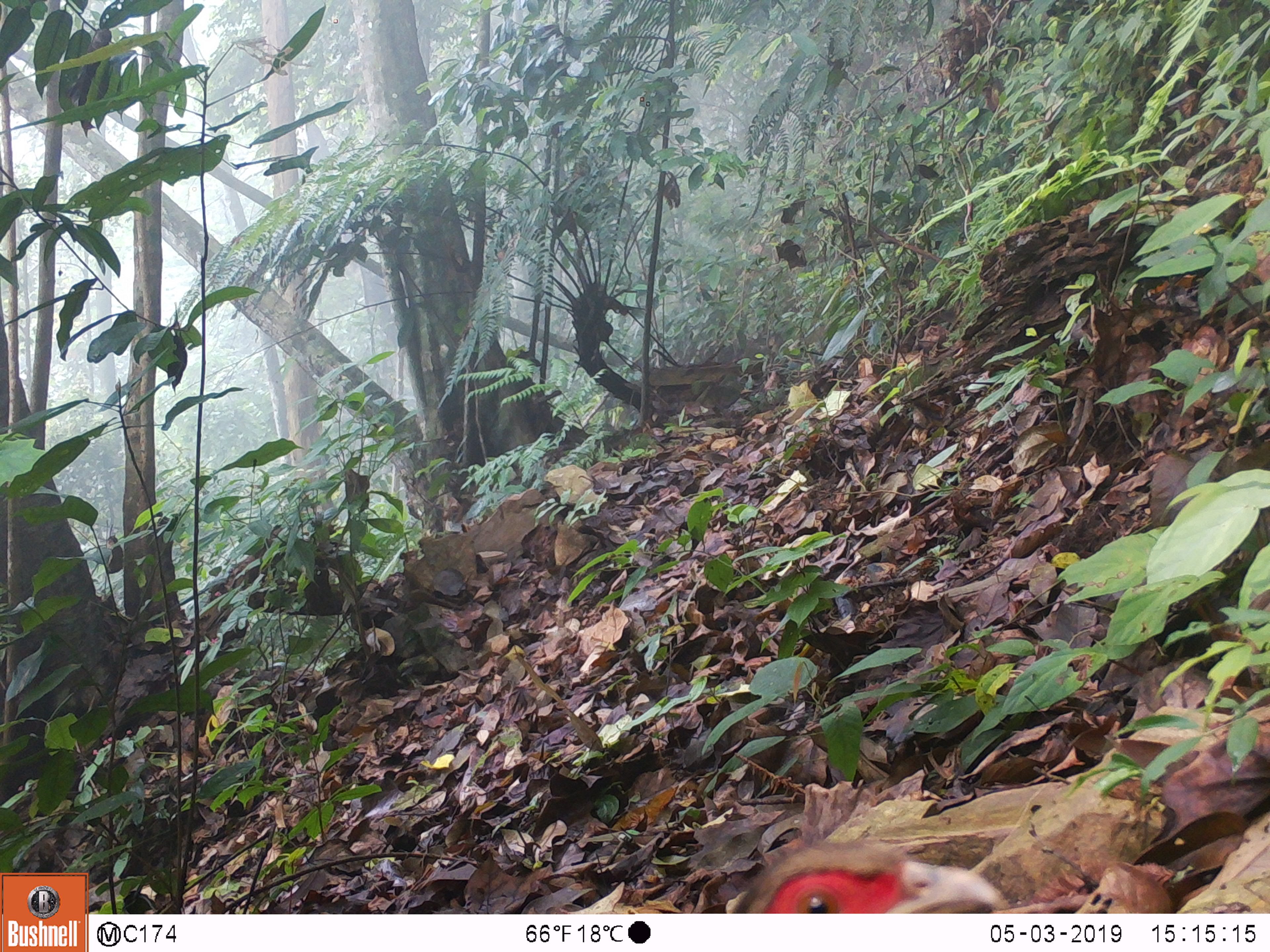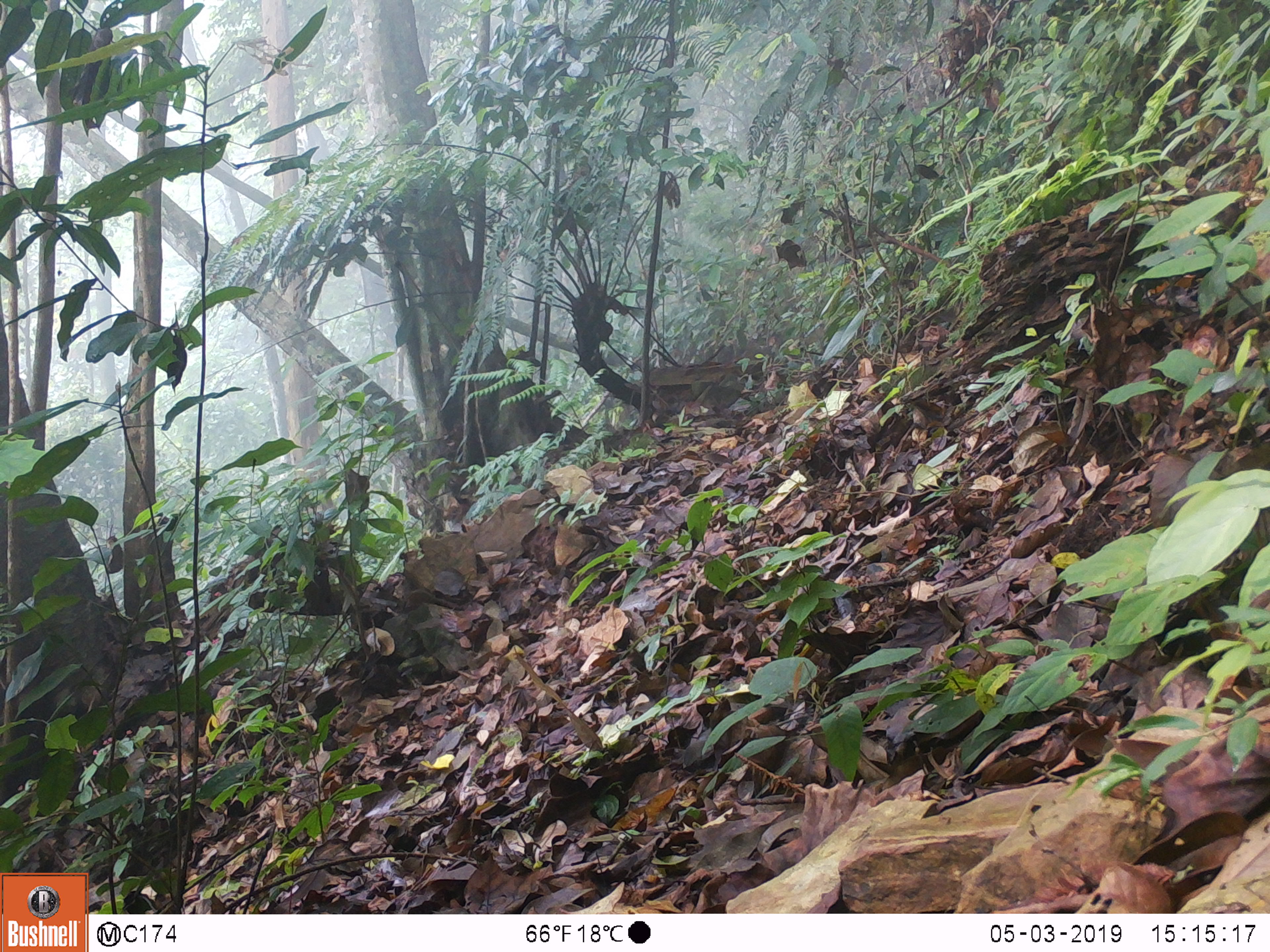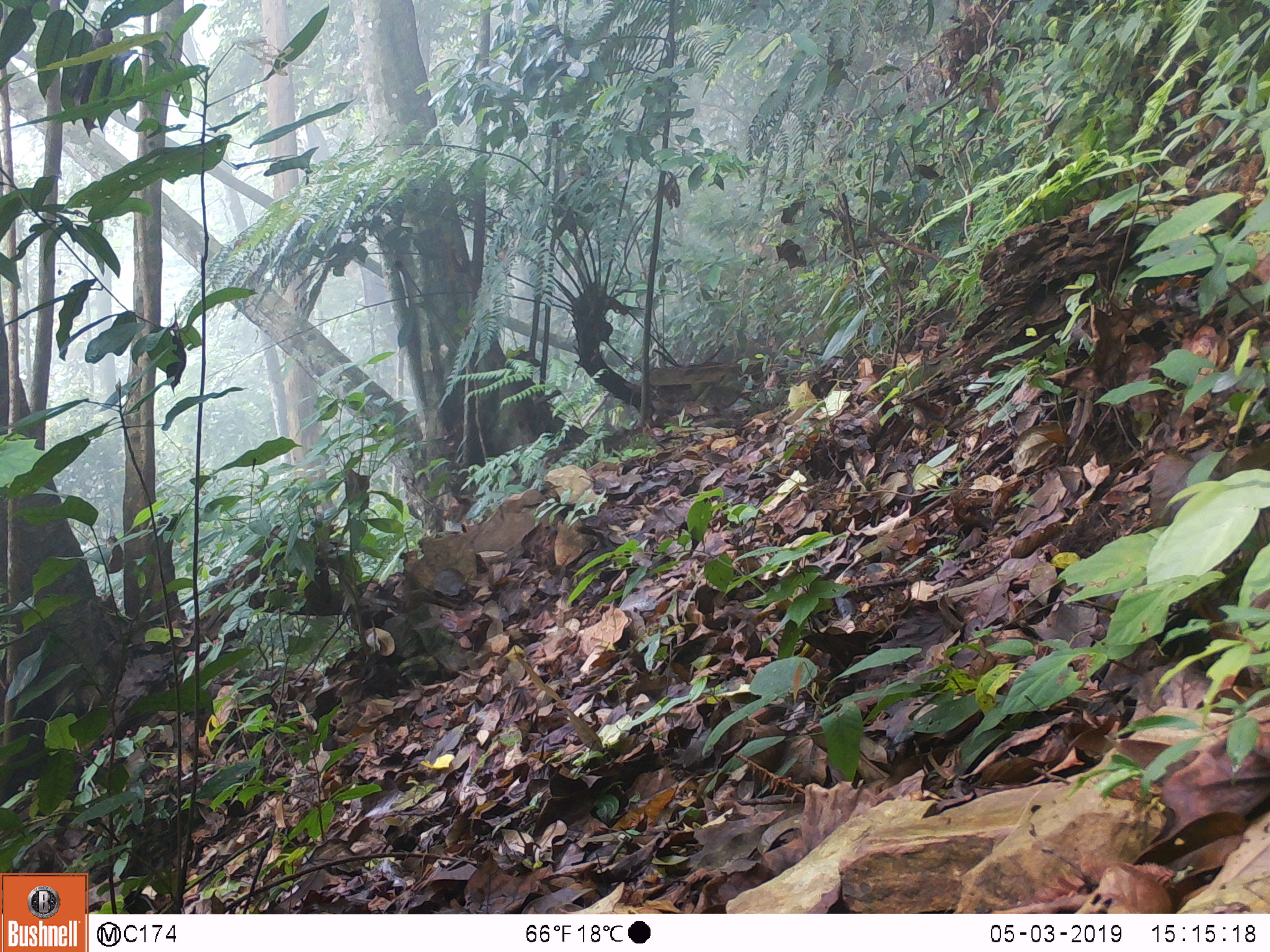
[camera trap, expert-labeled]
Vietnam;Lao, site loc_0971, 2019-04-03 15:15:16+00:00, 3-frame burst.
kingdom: Animalia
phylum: Chordata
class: Aves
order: Galliformes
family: Phasianidae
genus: Lophura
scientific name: Lophura nycthemera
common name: silver pheasant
Silver pheasant (Lophura nycthemera). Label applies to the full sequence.